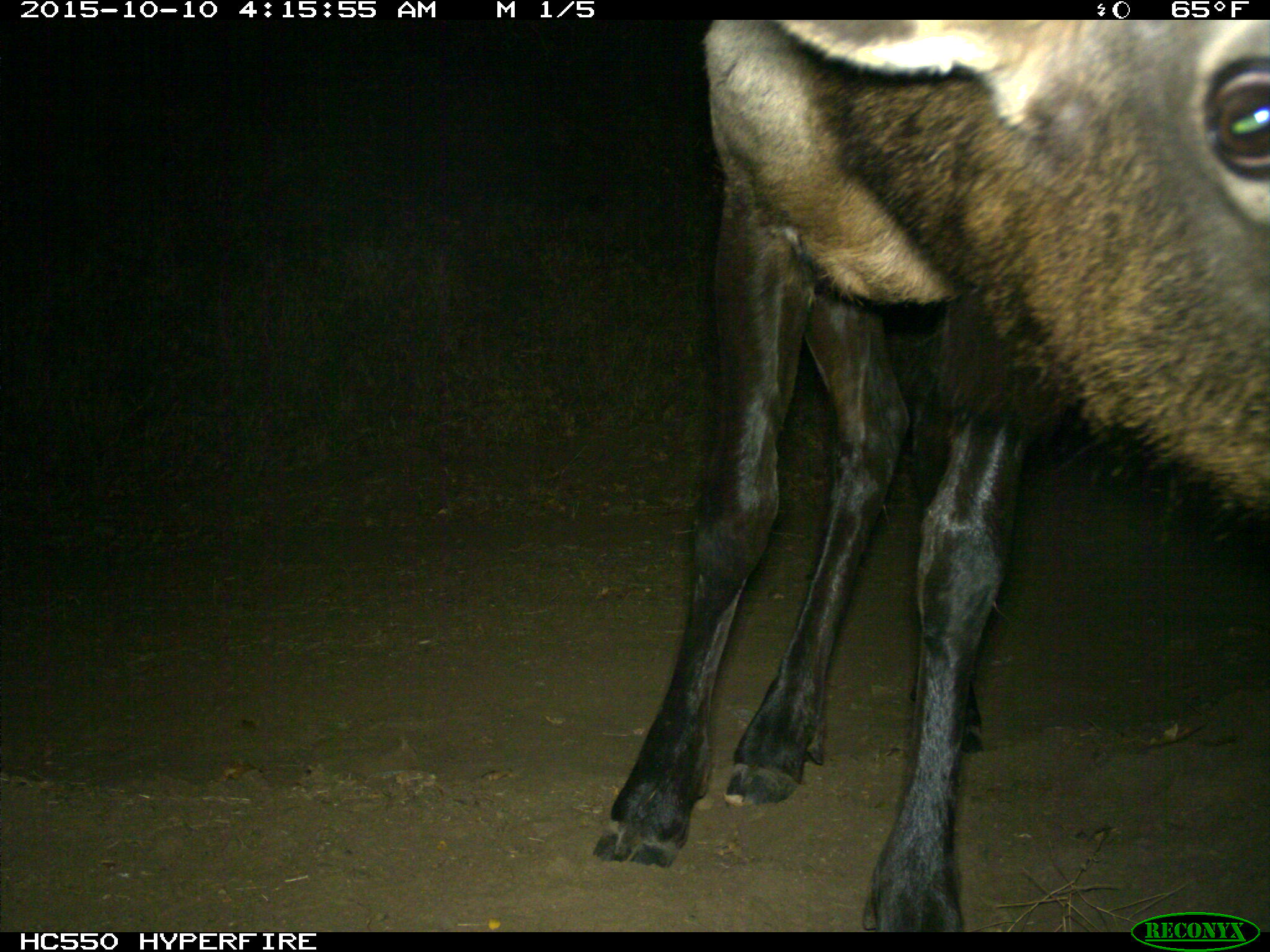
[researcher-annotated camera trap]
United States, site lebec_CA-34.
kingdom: Animalia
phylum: Chordata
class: Mammalia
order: Artiodactyla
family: Cervidae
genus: Cervus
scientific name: Cervus canadensis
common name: elk